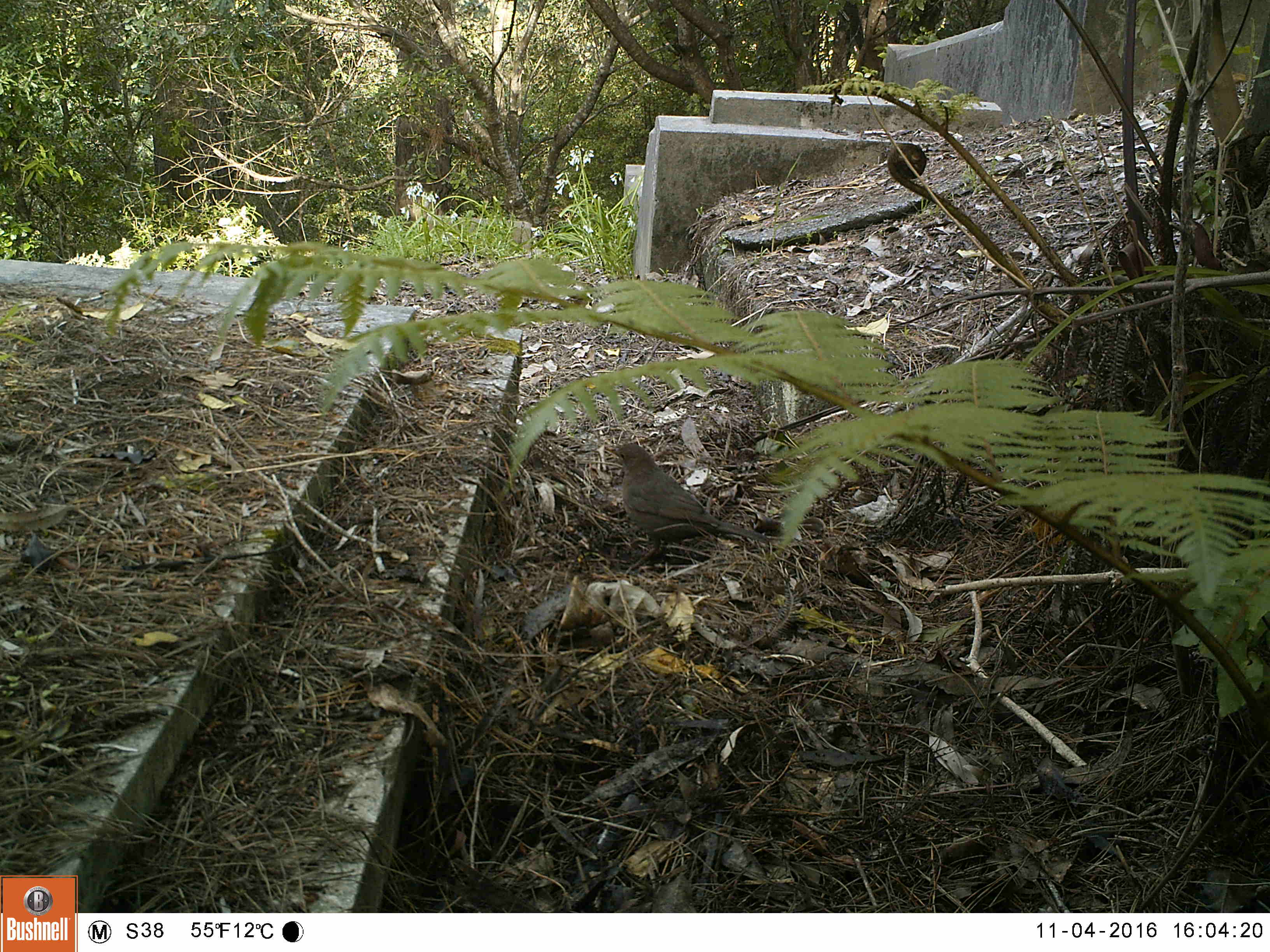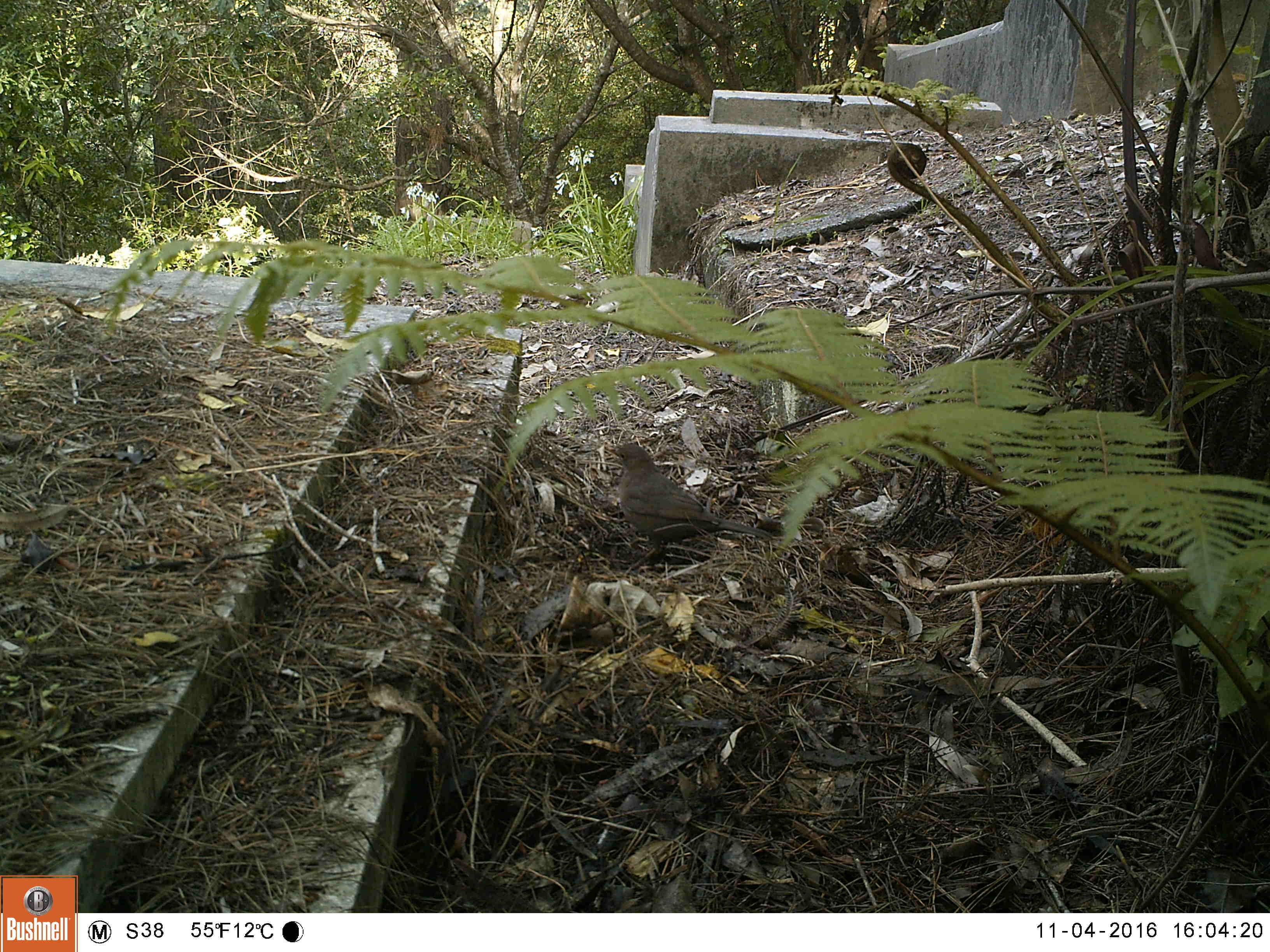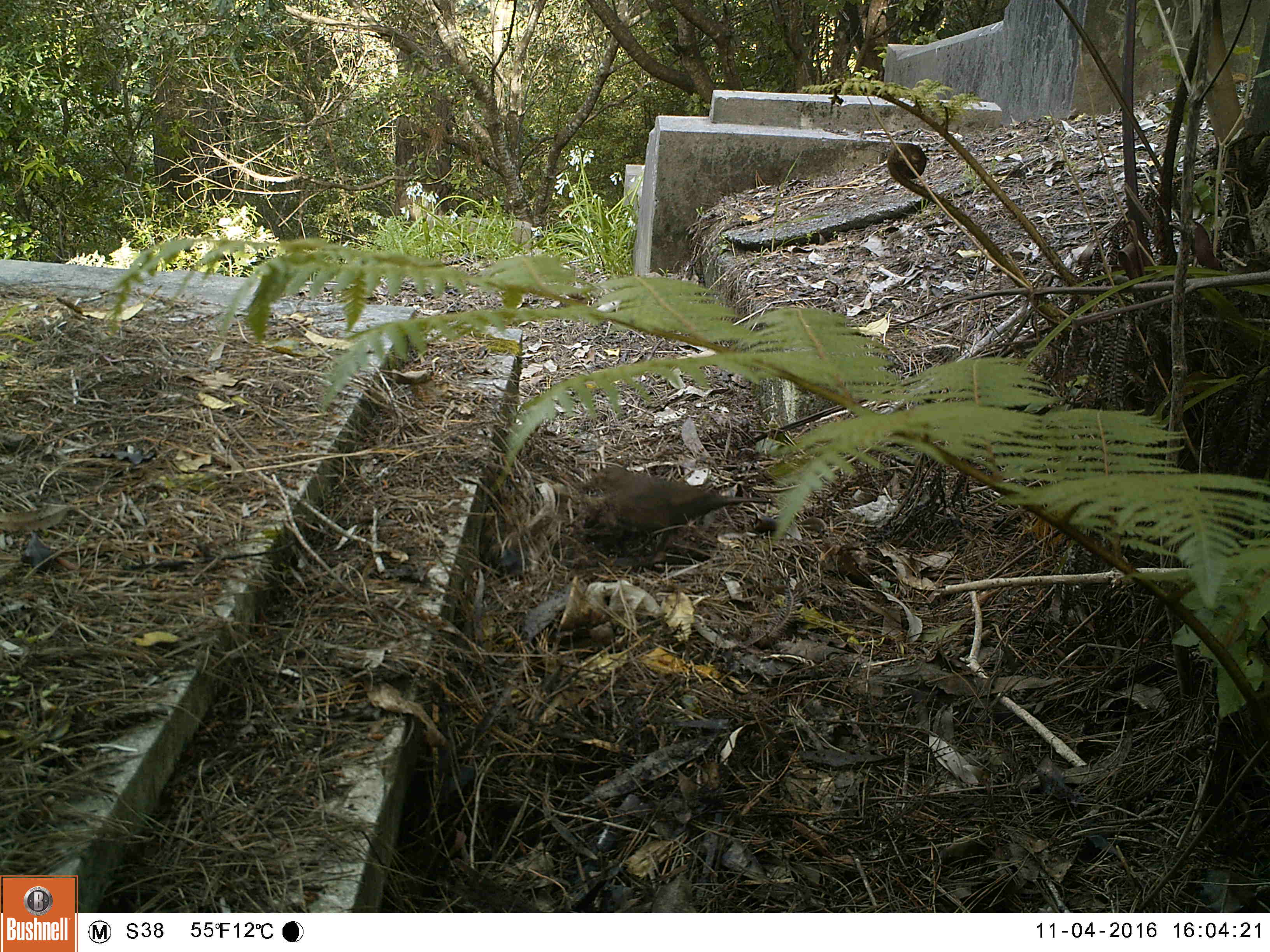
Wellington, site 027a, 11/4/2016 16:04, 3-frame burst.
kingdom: Animalia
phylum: Chordata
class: Aves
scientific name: Aves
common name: bird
Bird (Aves).